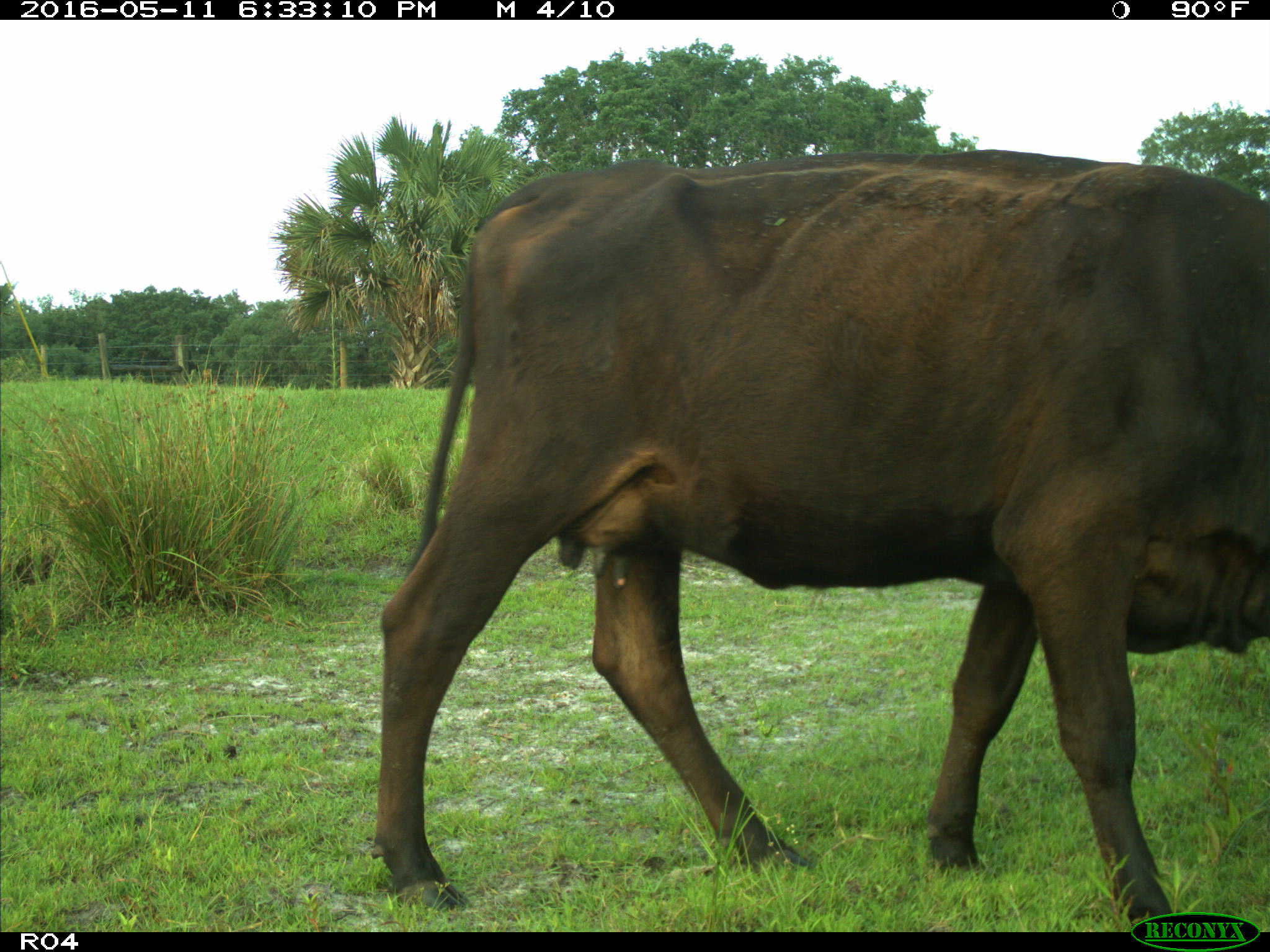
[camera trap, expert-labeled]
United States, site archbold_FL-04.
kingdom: Animalia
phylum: Chordata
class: Mammalia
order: Artiodactyla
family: Bovidae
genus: Bos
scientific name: Bos taurus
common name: domestic cow